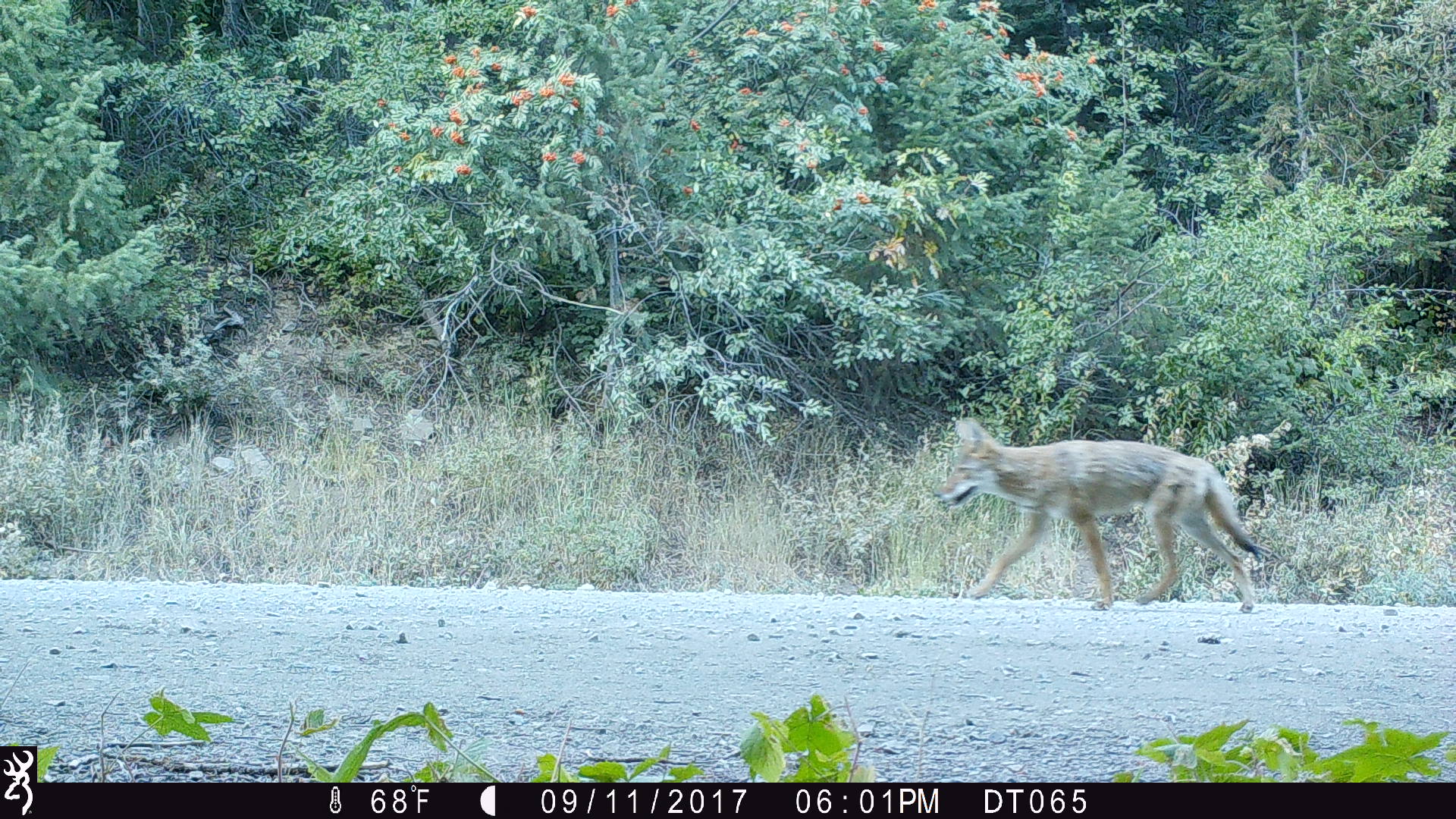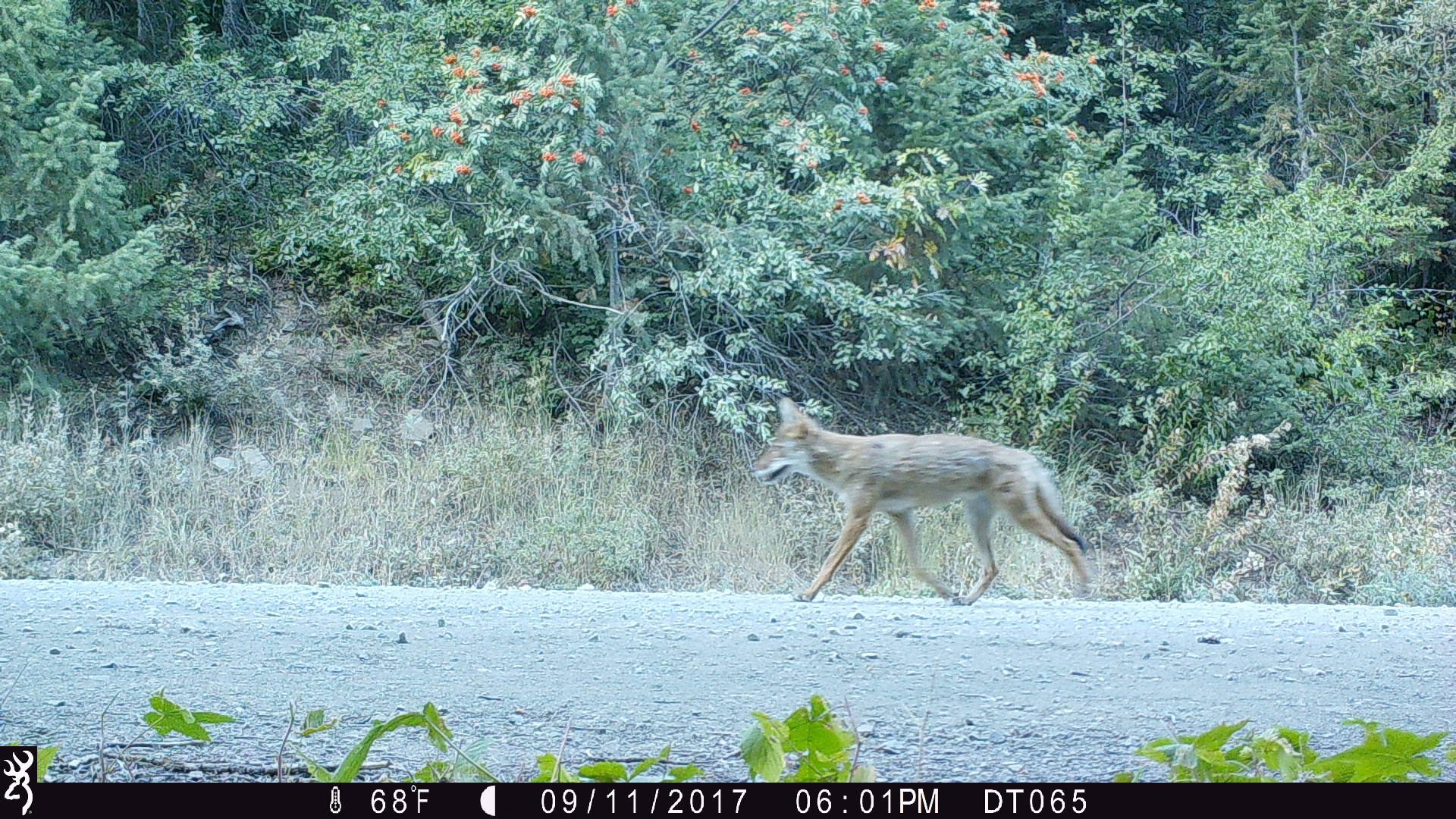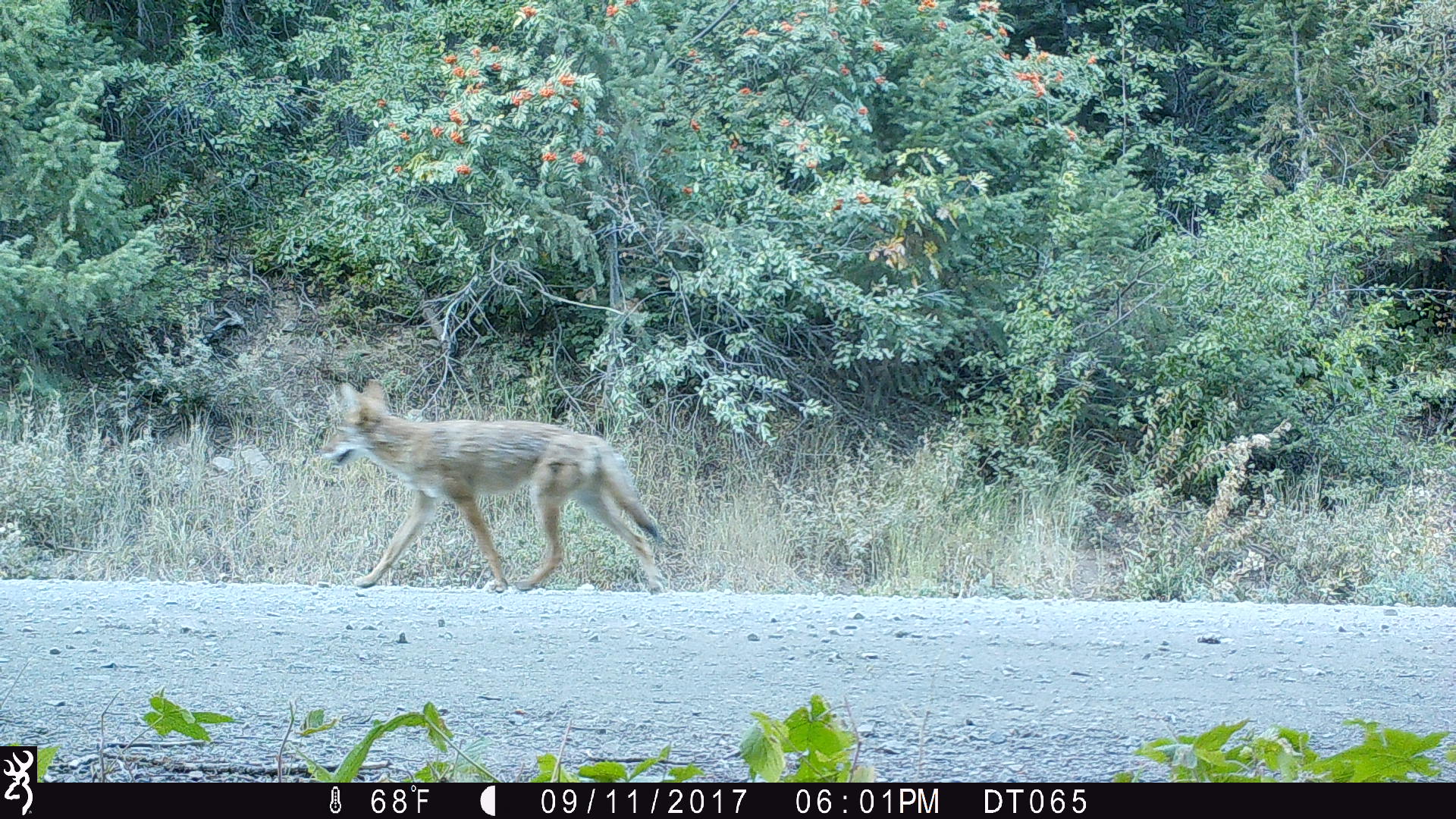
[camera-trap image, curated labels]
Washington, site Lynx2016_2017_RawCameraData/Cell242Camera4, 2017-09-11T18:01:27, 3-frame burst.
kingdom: Animalia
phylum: Chordata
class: Mammalia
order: Carnivora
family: Canidae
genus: Canis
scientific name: Canis latrans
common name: coyote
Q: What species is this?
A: Canis latrans (coyote).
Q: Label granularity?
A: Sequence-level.